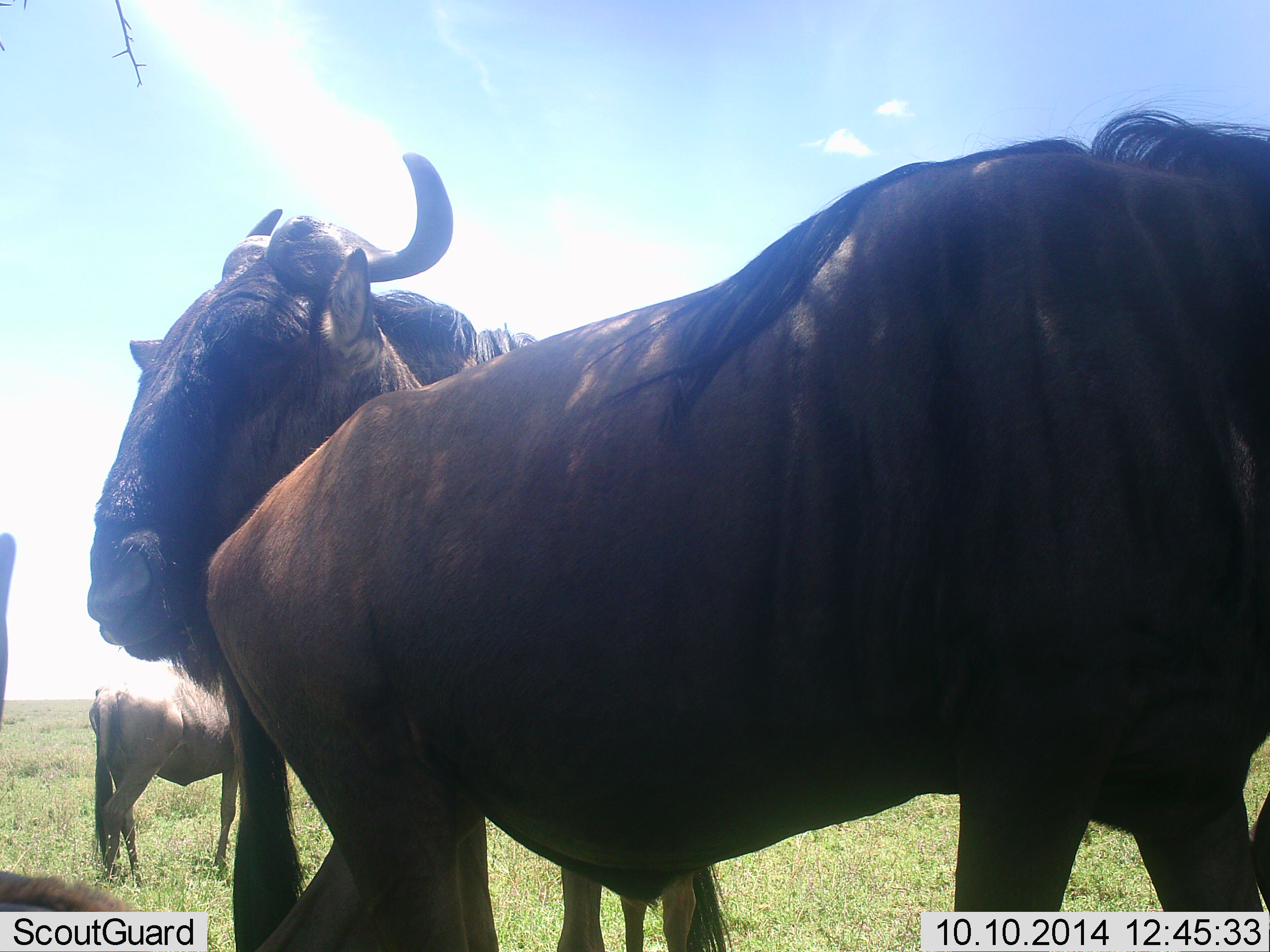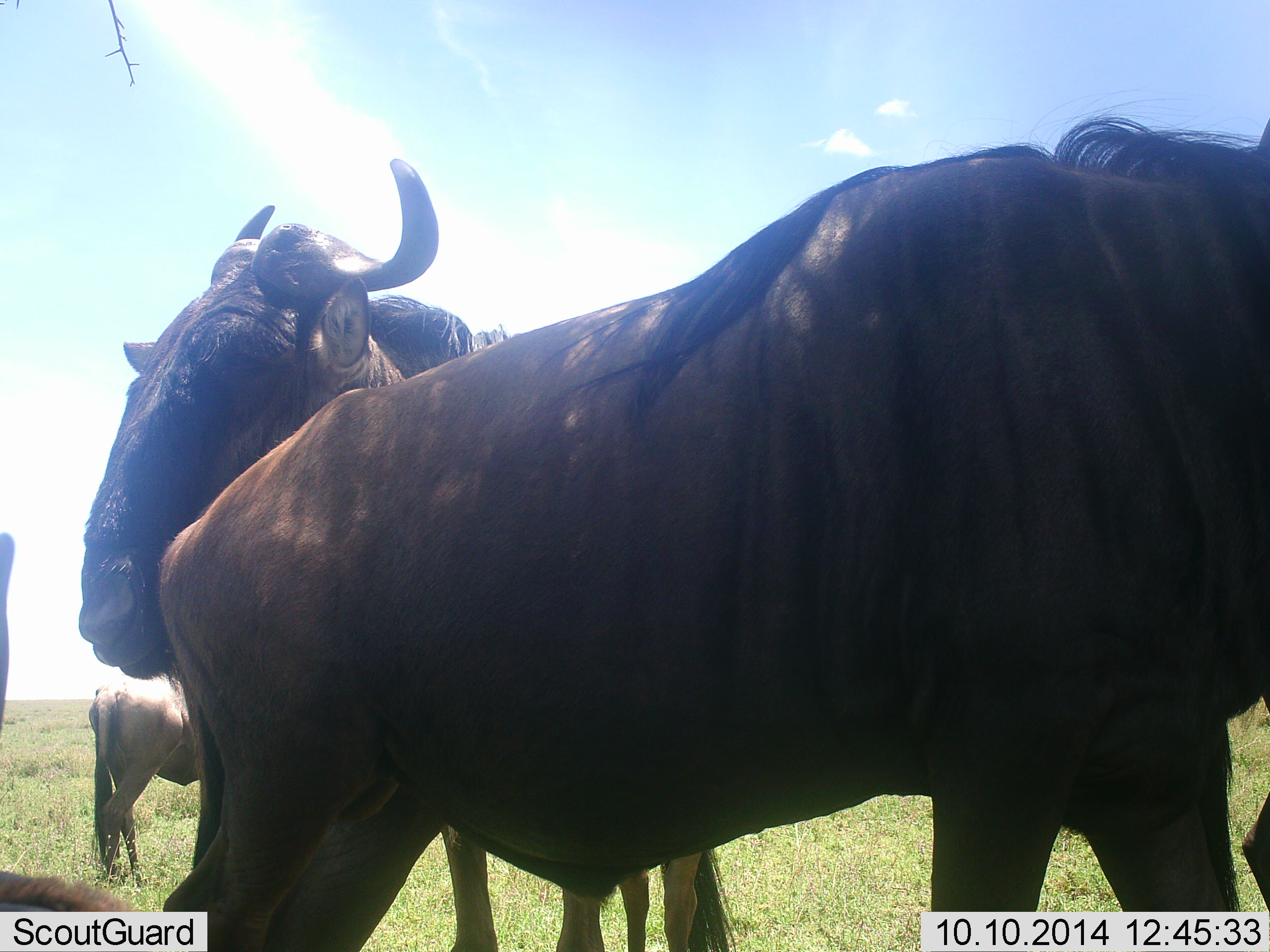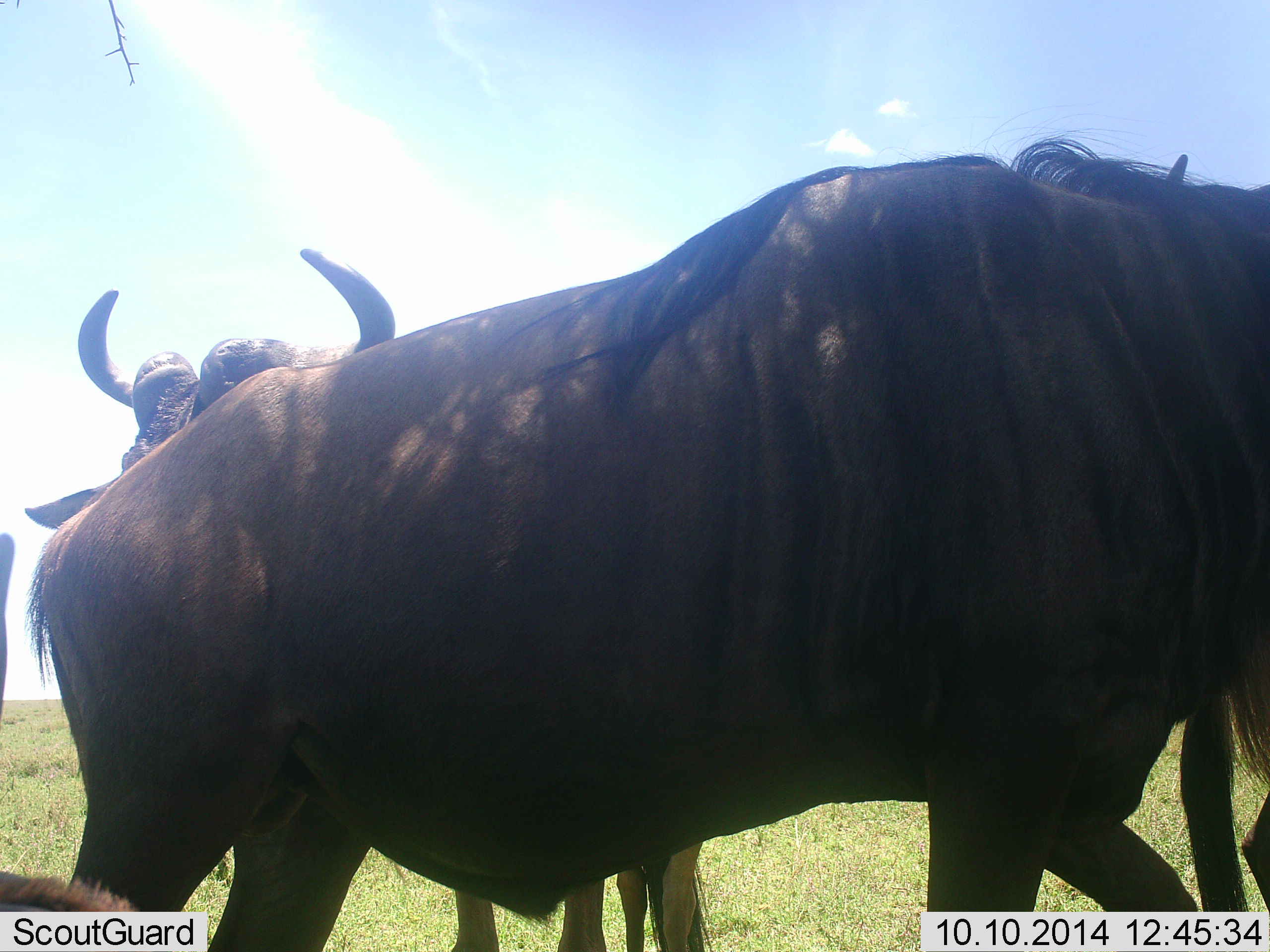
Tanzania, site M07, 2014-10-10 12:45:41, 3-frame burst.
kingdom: Animalia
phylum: Chordata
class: Mammalia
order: Artiodactyla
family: Bovidae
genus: Connochaetes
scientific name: Connochaetes taurinus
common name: blue wildebeest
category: wildebeest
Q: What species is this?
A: Wildebeest (blue wildebeest) (Connochaetes taurinus).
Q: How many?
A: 5.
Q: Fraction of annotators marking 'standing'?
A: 100%.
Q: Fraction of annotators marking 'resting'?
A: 20%.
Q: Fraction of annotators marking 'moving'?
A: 50%.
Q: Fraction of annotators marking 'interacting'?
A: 0%.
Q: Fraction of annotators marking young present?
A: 0%.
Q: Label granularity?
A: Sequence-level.